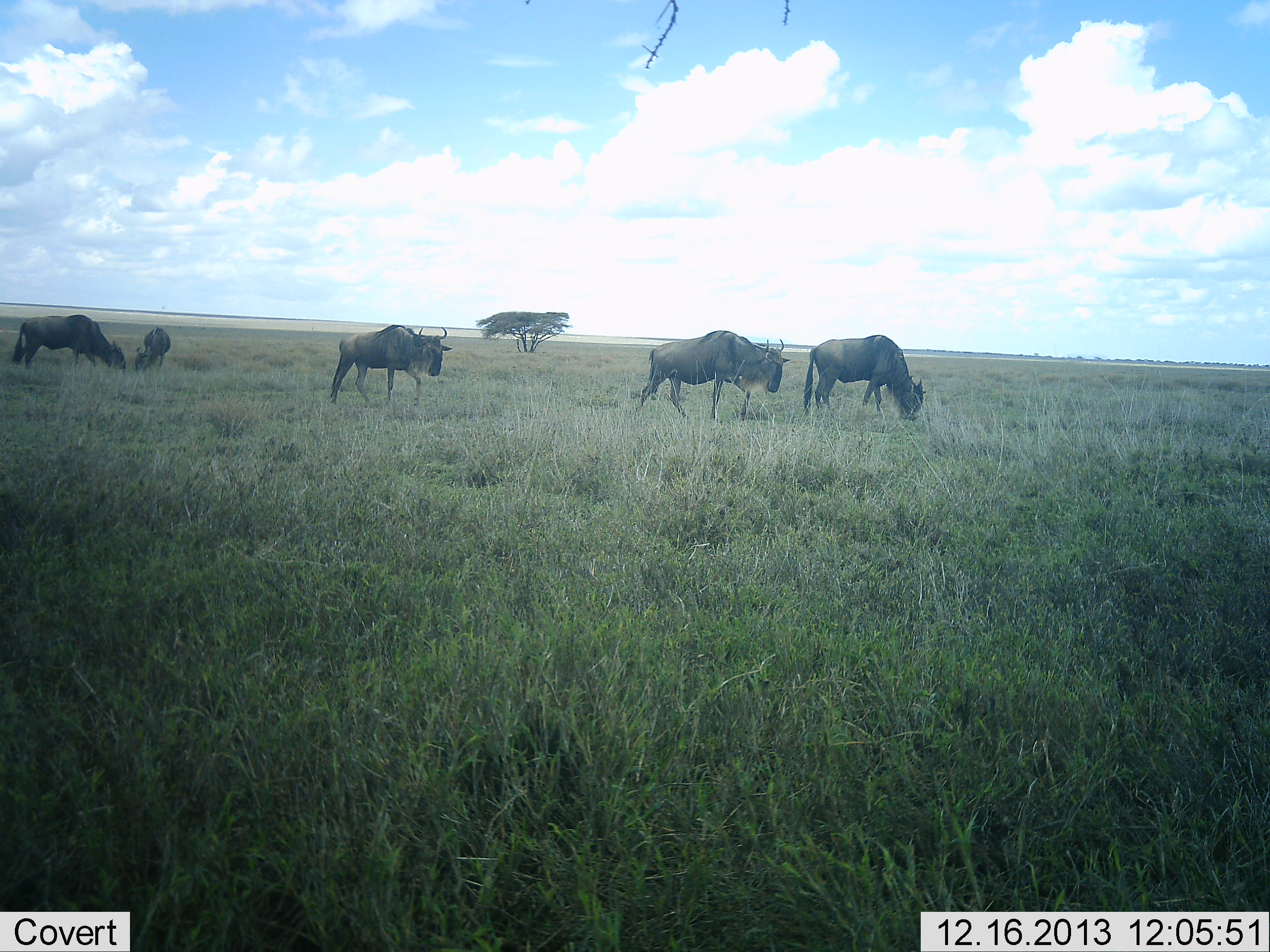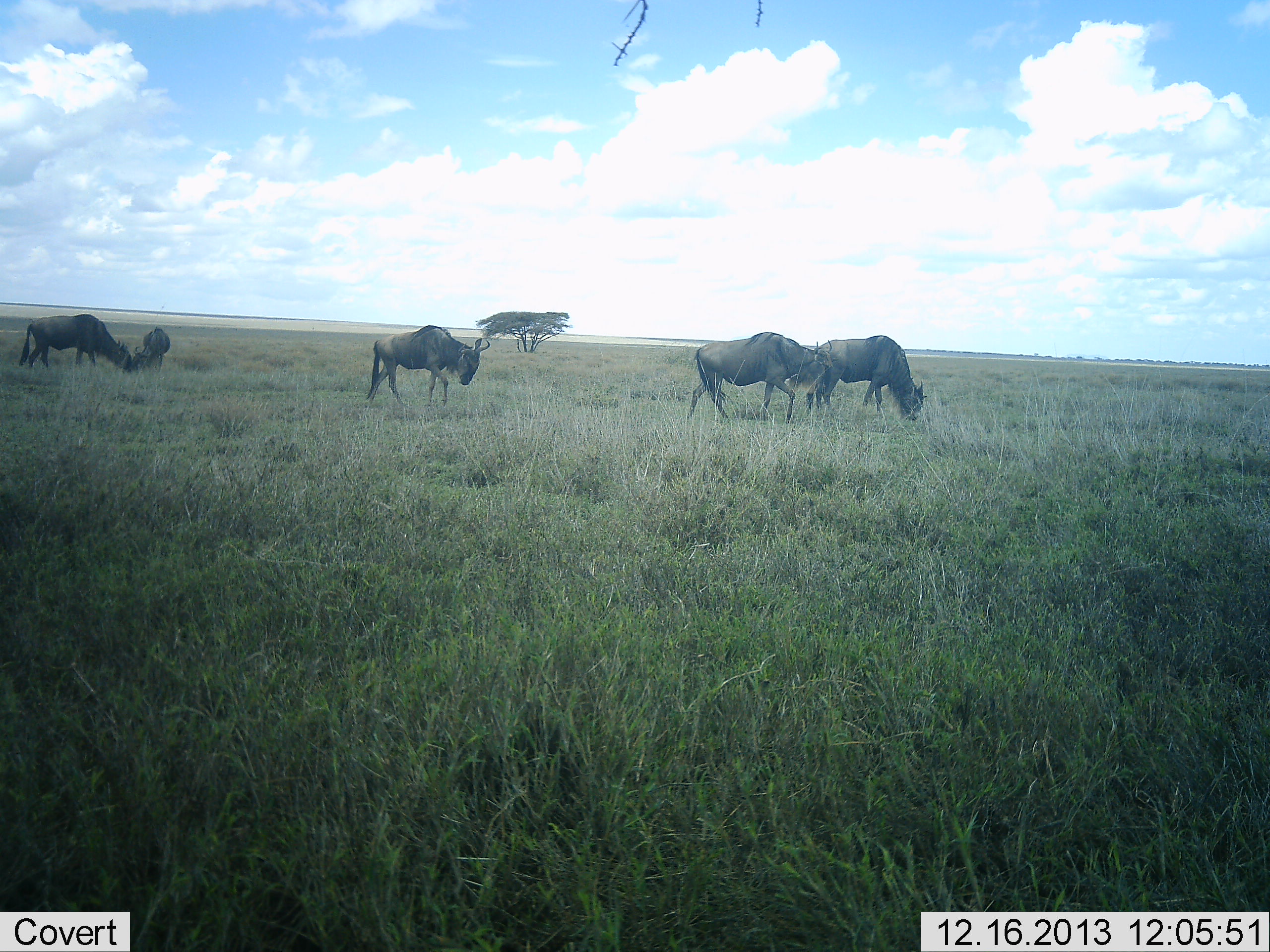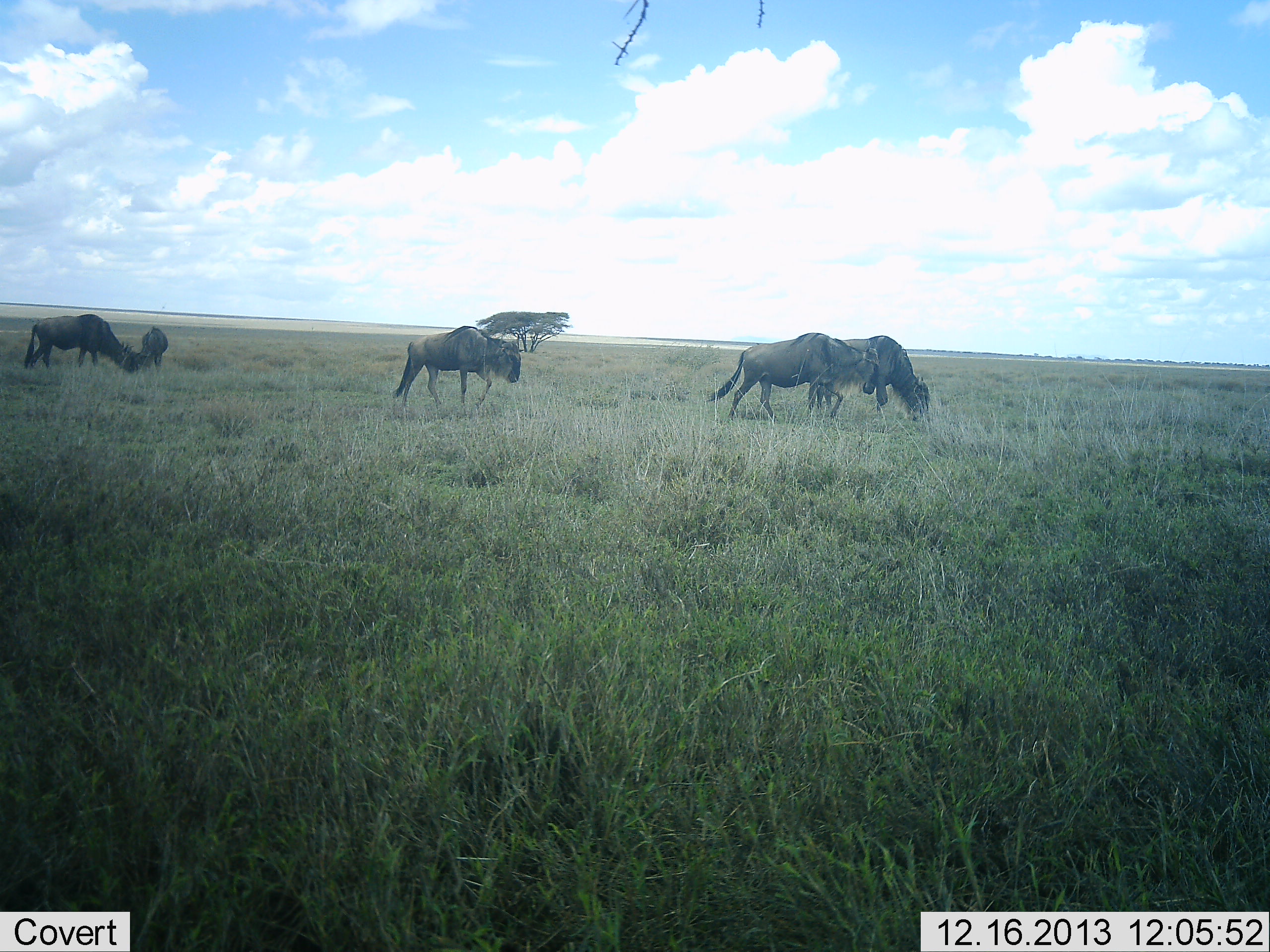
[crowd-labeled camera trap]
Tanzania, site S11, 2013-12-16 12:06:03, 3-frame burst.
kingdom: Animalia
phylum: Chordata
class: Mammalia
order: Artiodactyla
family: Bovidae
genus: Connochaetes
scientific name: Connochaetes taurinus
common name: blue wildebeest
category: wildebeest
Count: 5.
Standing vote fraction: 35%.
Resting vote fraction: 2%.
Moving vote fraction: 74%.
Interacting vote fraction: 0%.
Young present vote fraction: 7%.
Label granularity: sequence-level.